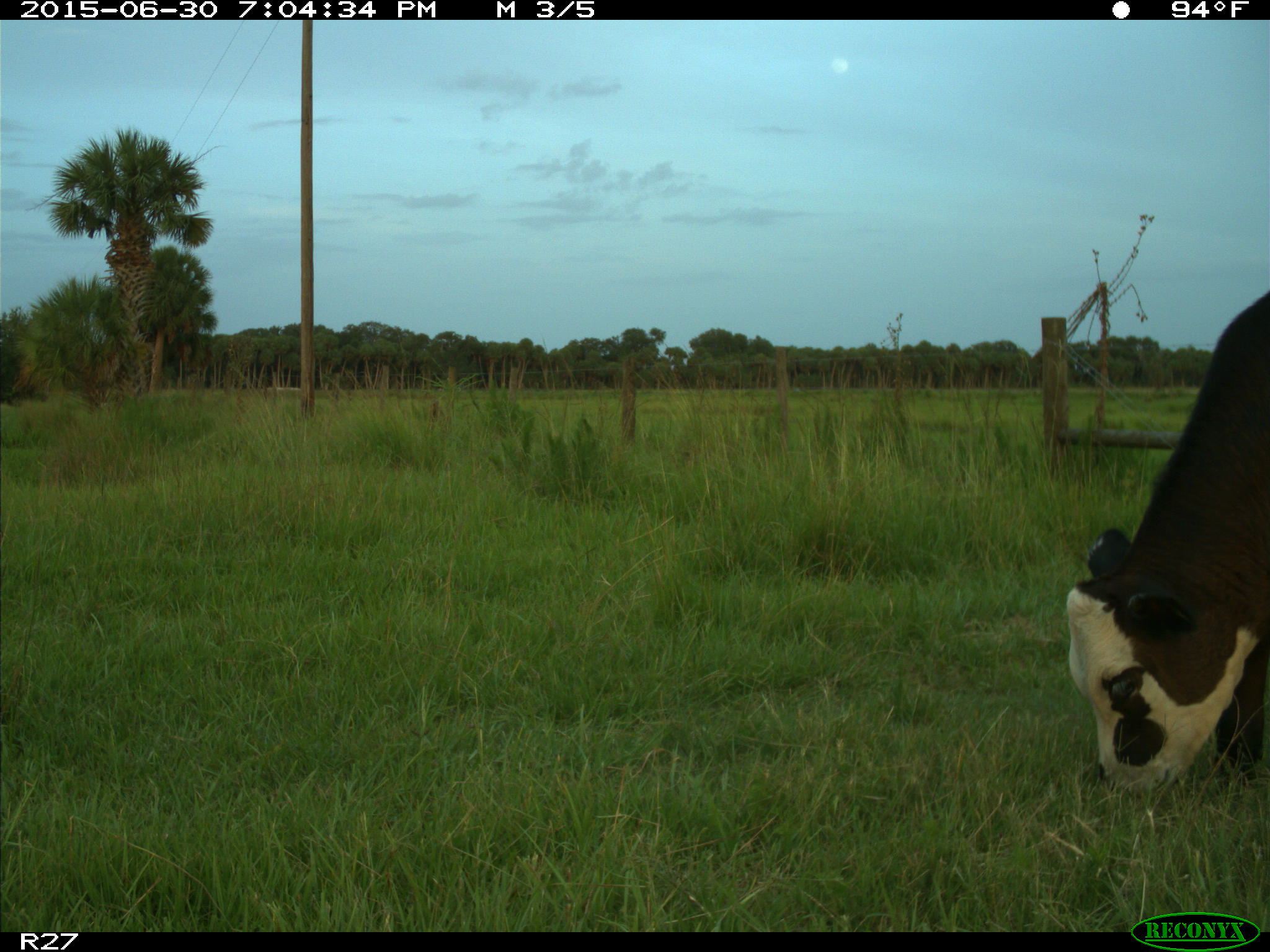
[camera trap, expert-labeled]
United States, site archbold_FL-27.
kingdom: Animalia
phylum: Chordata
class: Mammalia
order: Artiodactyla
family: Bovidae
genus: Bos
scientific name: Bos taurus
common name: domestic cow